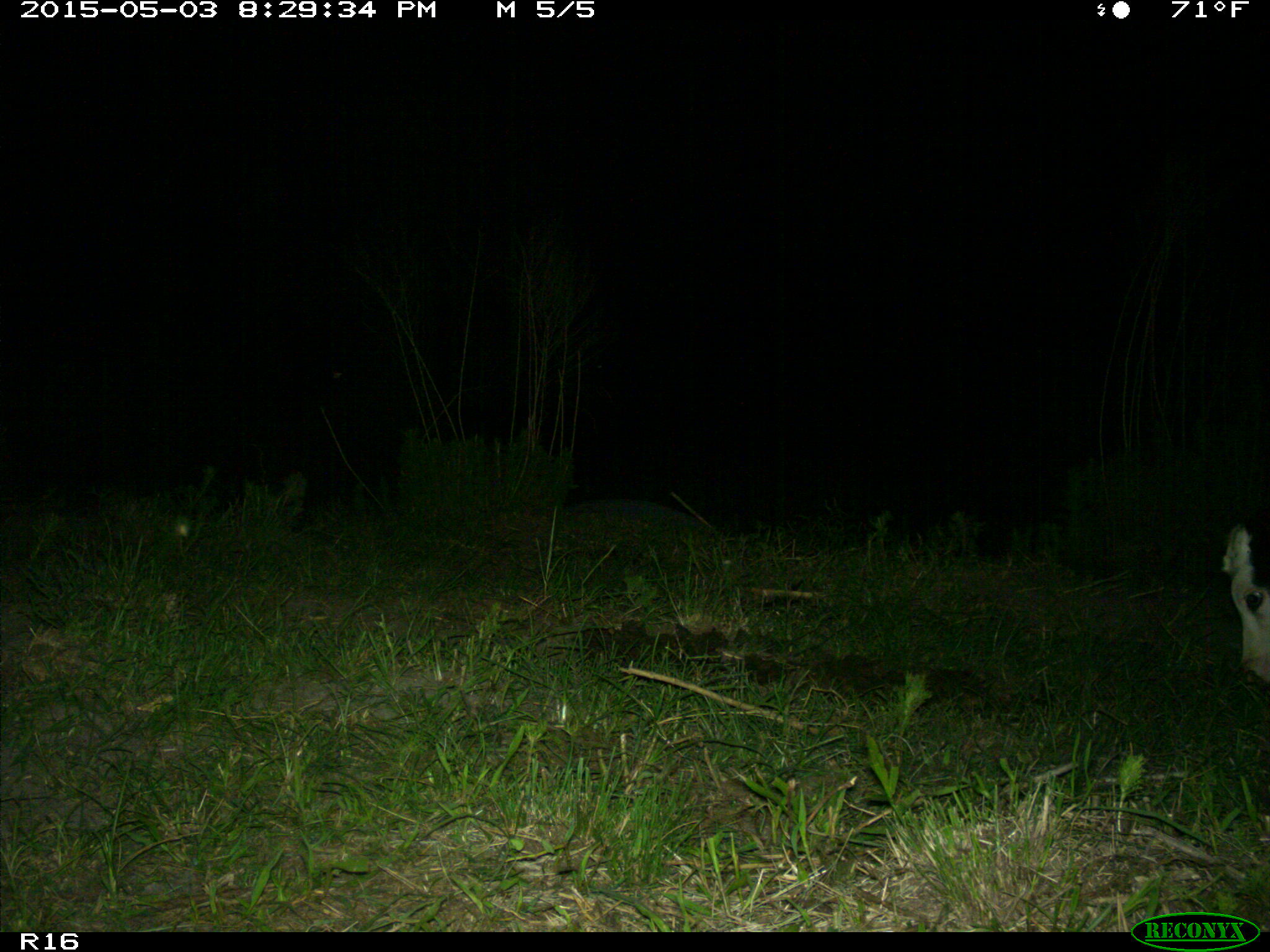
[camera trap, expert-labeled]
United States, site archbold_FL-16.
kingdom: Animalia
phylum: Chordata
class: Mammalia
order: Artiodactyla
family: Bovidae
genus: Bos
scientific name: Bos taurus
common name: domestic cow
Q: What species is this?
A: Bos taurus (domestic cow).